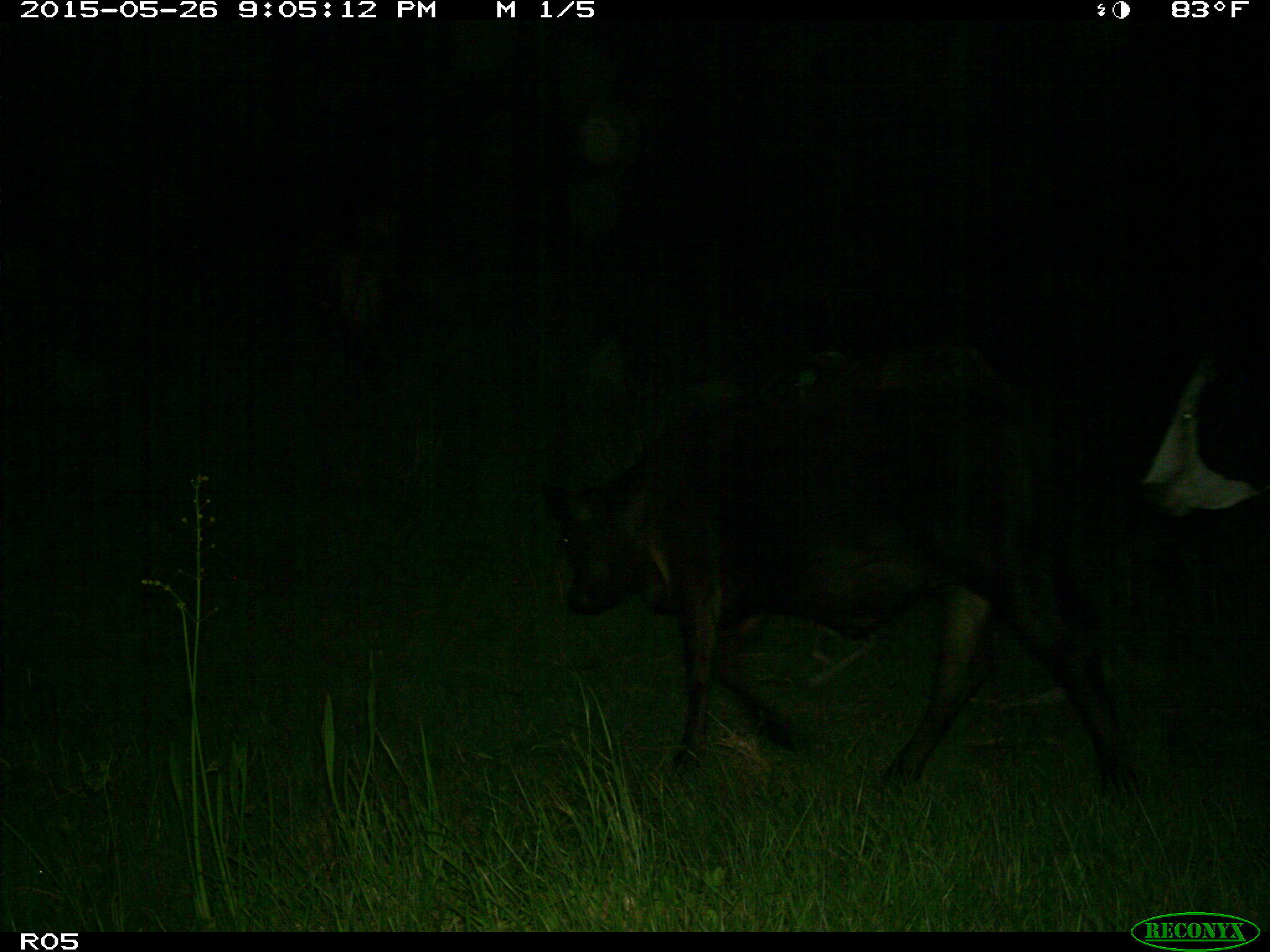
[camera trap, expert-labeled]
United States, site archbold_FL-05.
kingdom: Animalia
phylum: Chordata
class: Mammalia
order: Artiodactyla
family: Bovidae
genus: Bos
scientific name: Bos taurus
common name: domestic cow